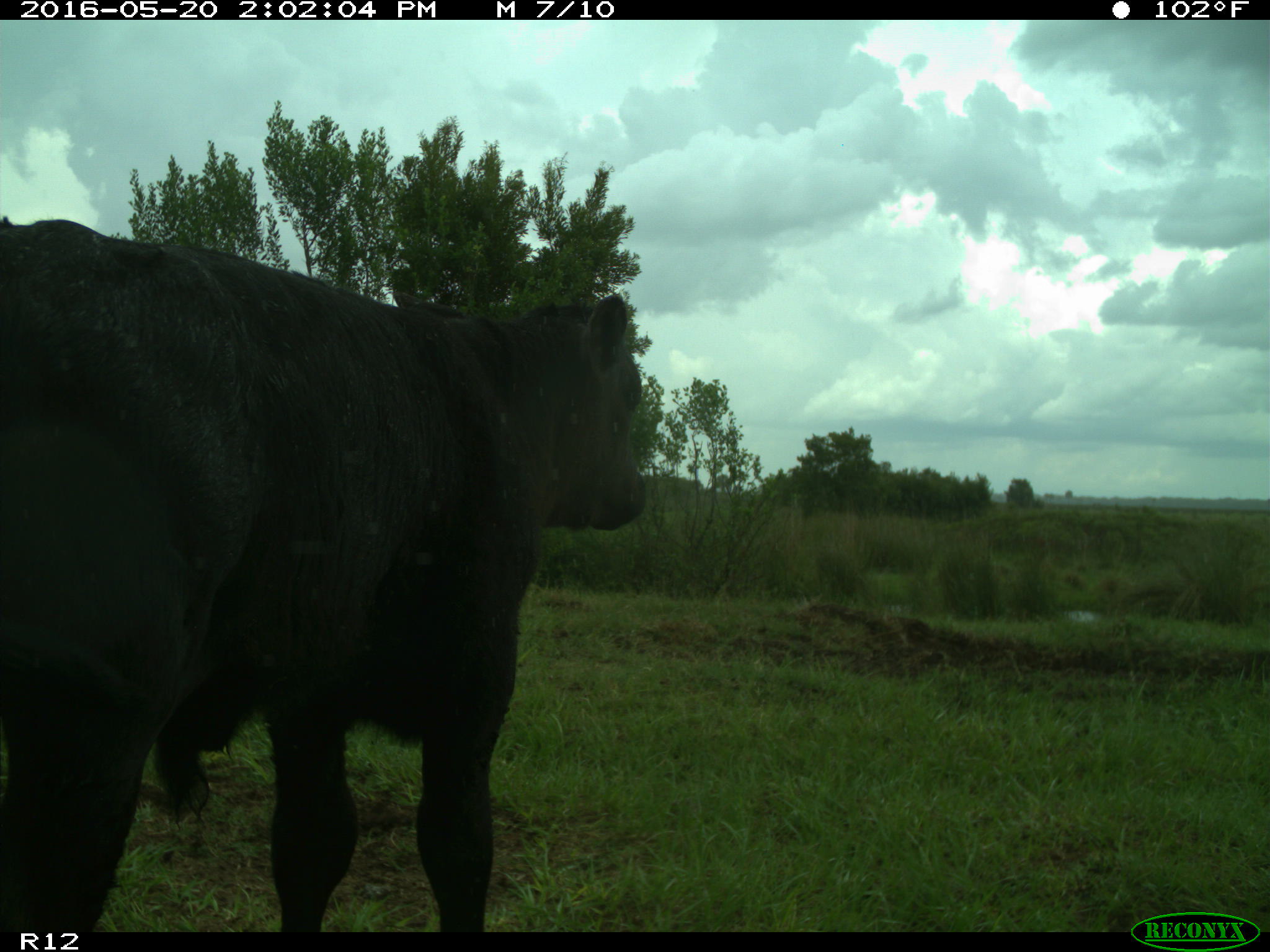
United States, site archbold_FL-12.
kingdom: Animalia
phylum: Chordata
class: Mammalia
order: Artiodactyla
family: Bovidae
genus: Bos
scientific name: Bos taurus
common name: domestic cow